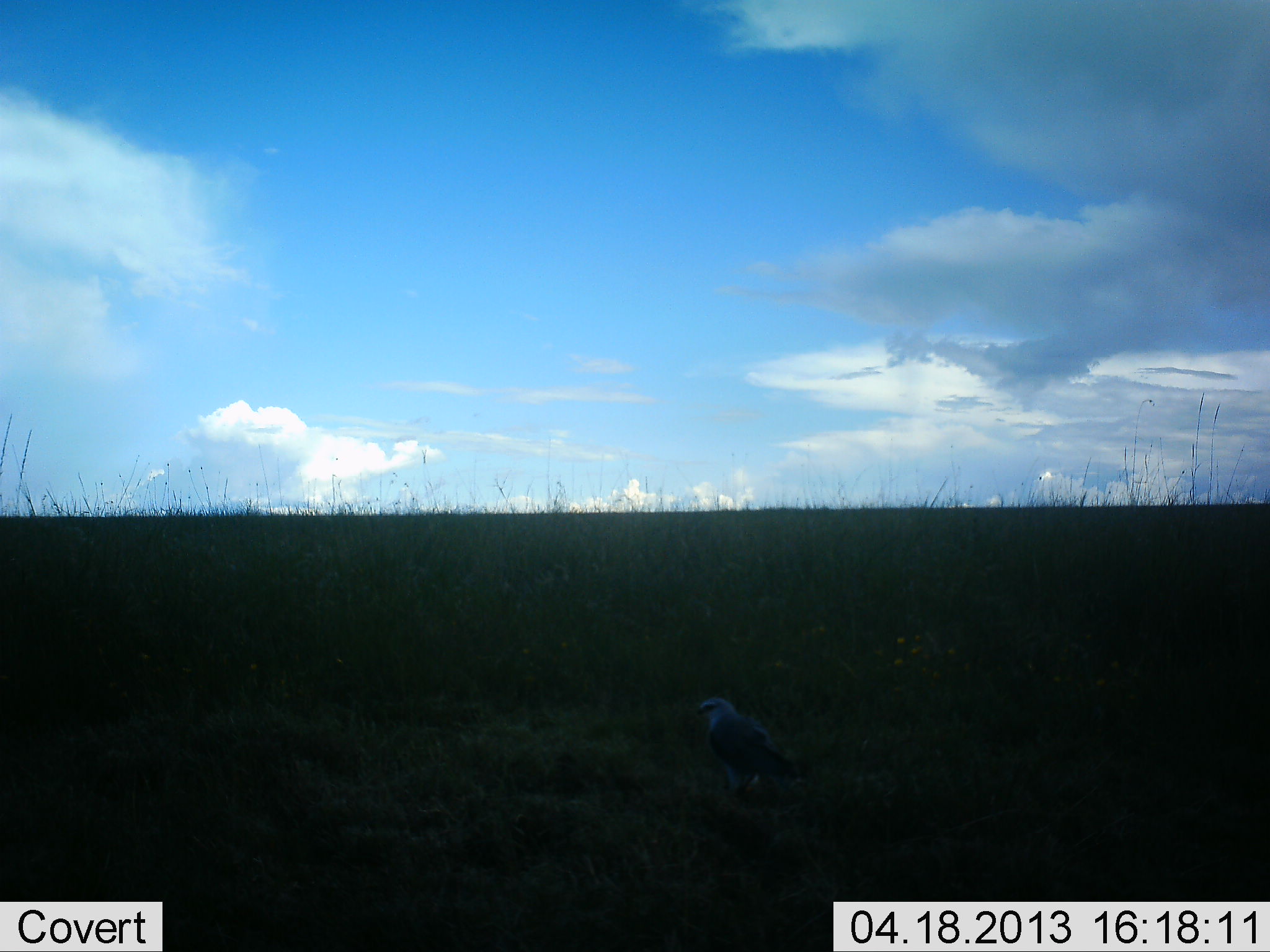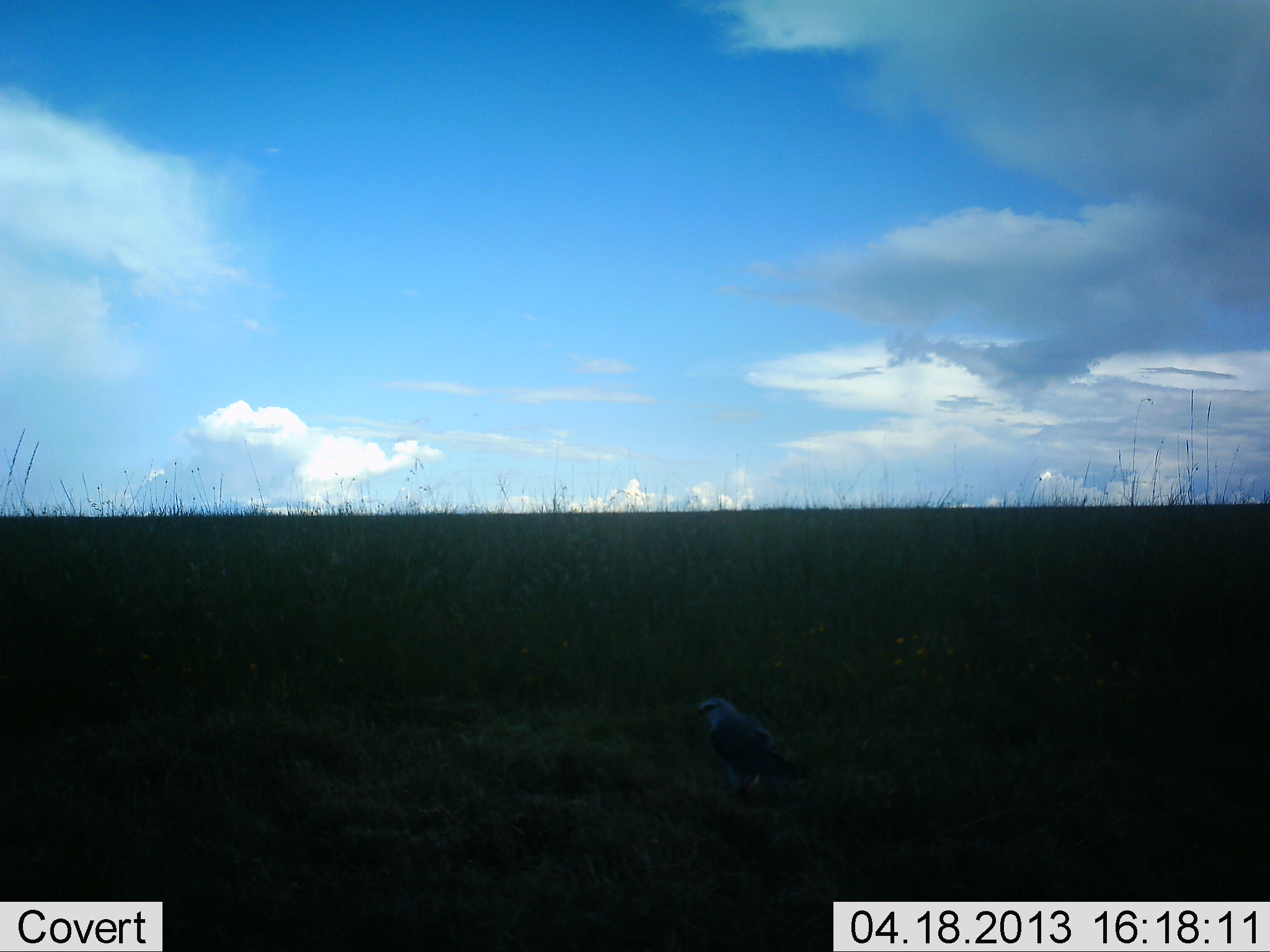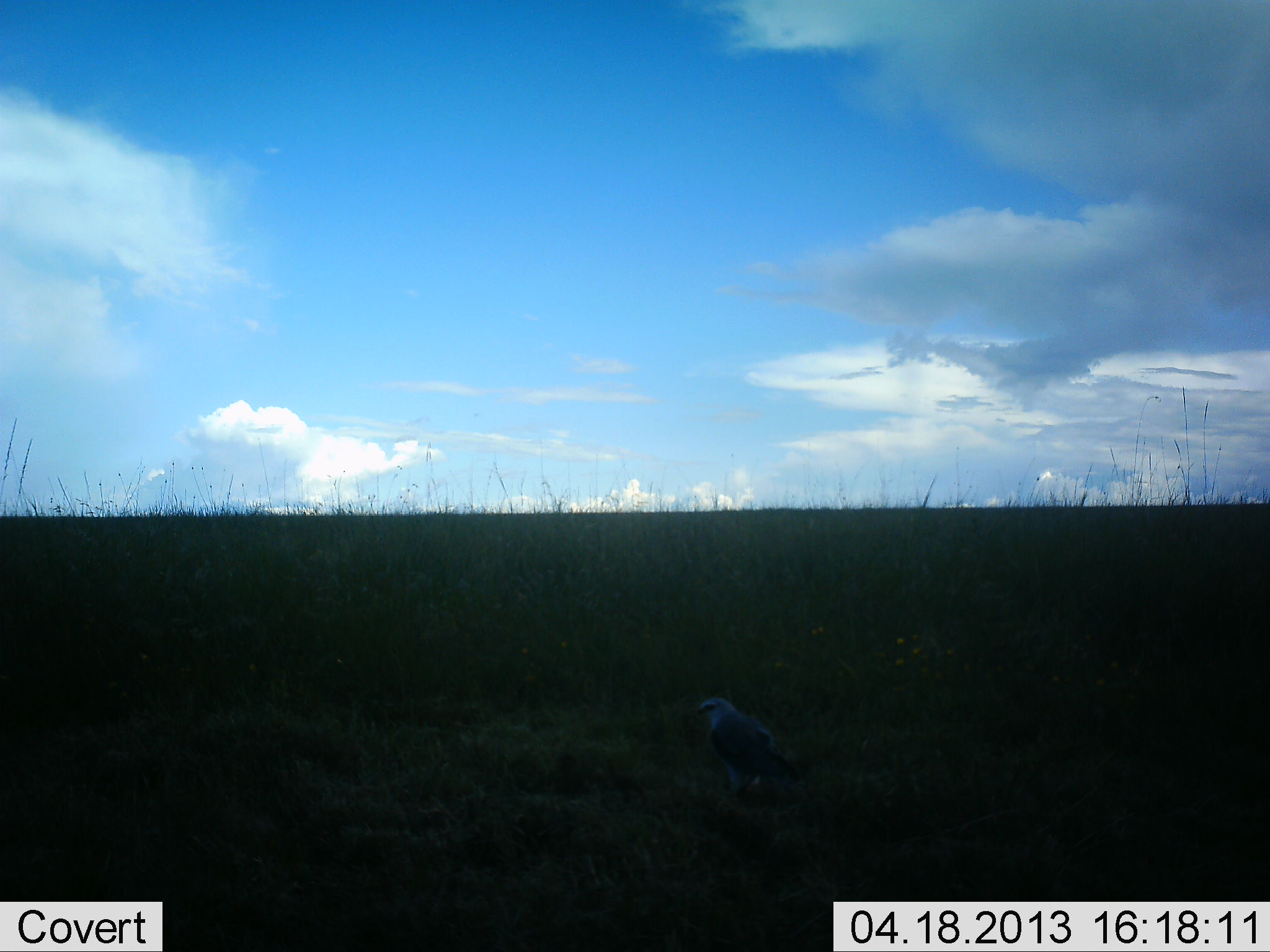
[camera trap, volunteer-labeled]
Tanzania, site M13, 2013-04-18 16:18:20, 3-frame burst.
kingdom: Animalia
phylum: Chordata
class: Aves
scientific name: Aves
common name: bird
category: otherbird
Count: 1.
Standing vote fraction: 91%.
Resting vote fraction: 14%.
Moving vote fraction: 0%.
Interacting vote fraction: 0%.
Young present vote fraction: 0%.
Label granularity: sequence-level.